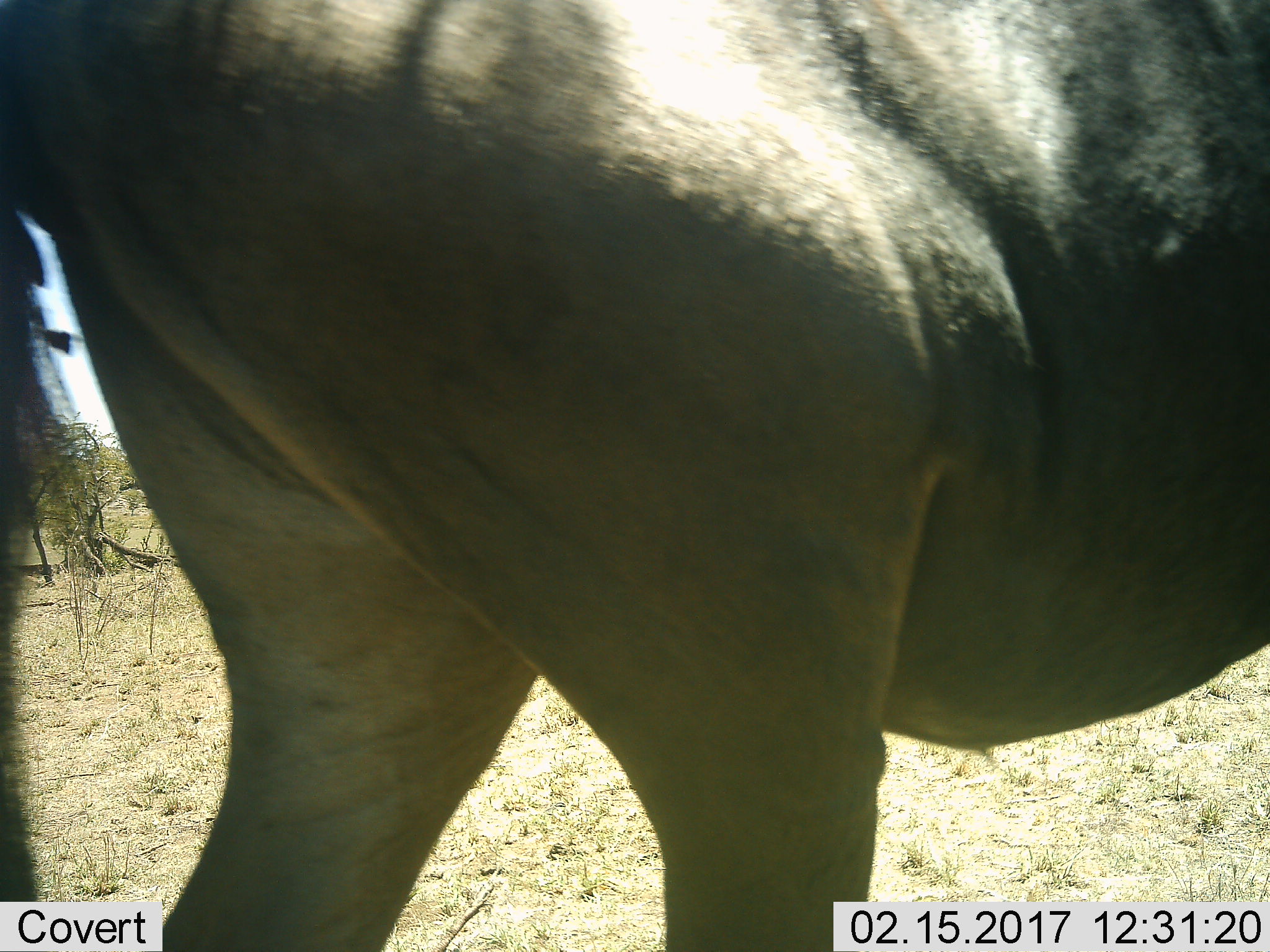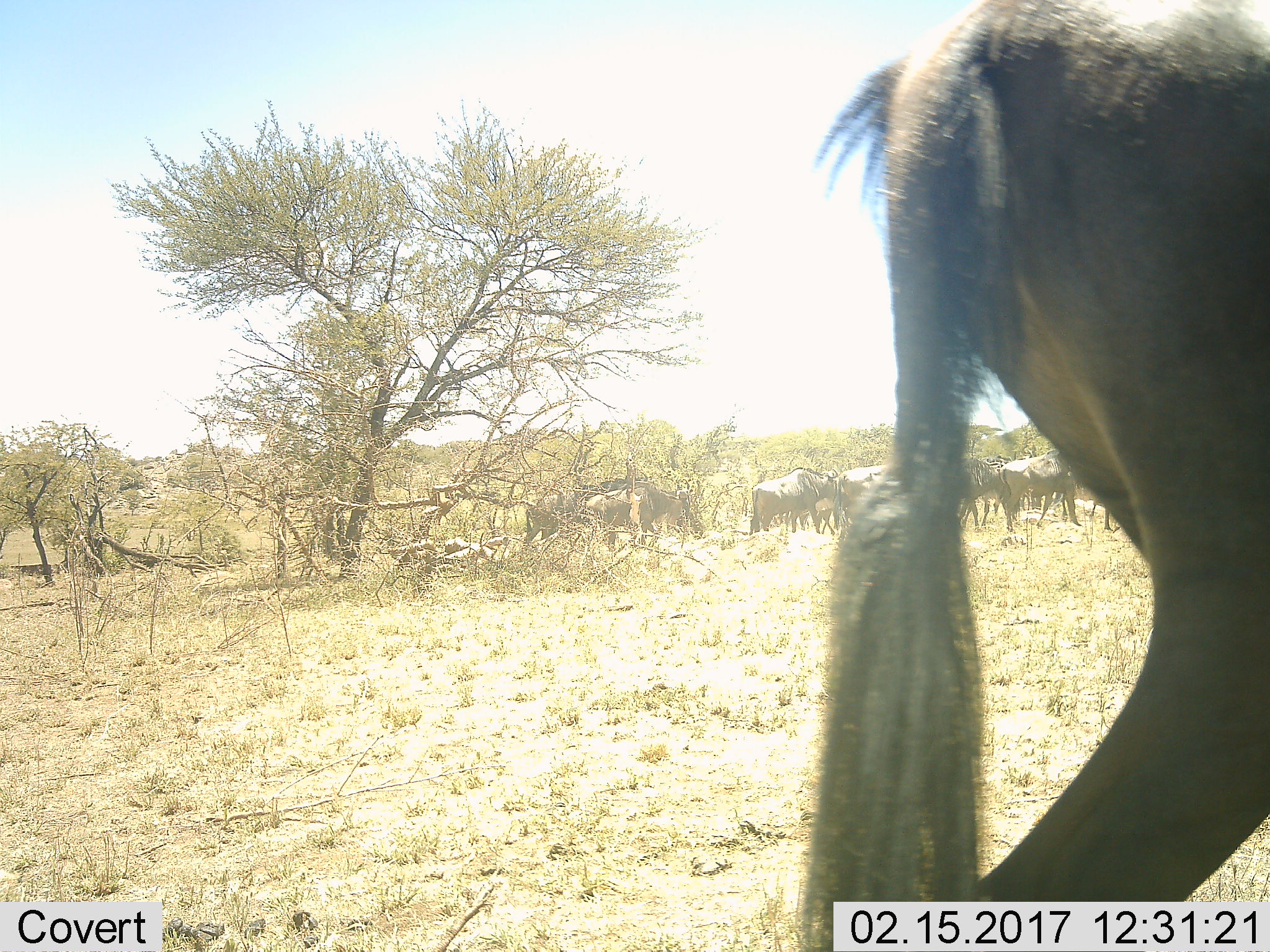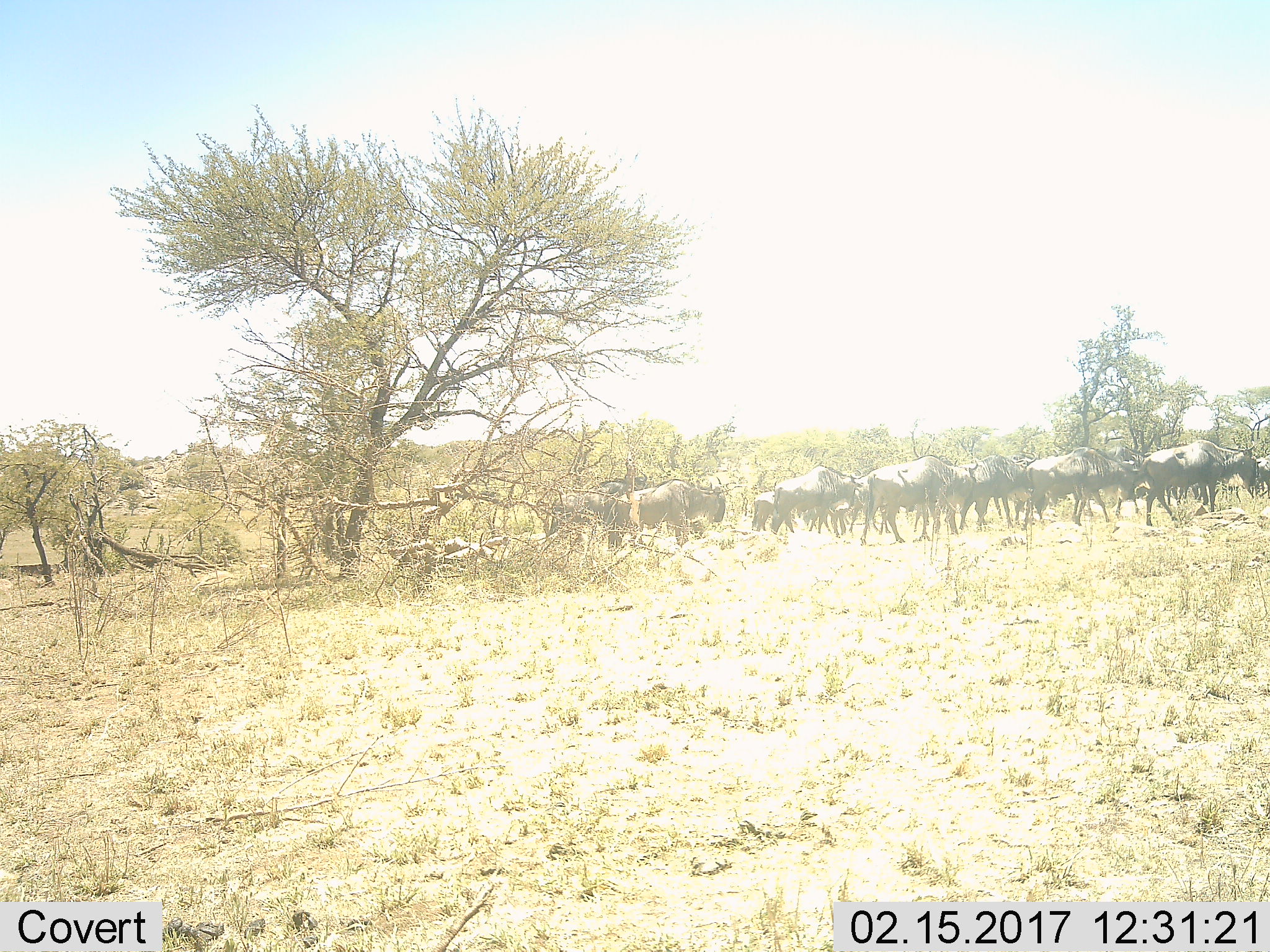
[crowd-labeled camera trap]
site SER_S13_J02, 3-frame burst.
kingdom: Animalia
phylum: Chordata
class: Mammalia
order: Artiodactyla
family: Bovidae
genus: Connochaetes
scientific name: Connochaetes taurinus taurinus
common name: blue wildebeest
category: wildebeestblue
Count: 9.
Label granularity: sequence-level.